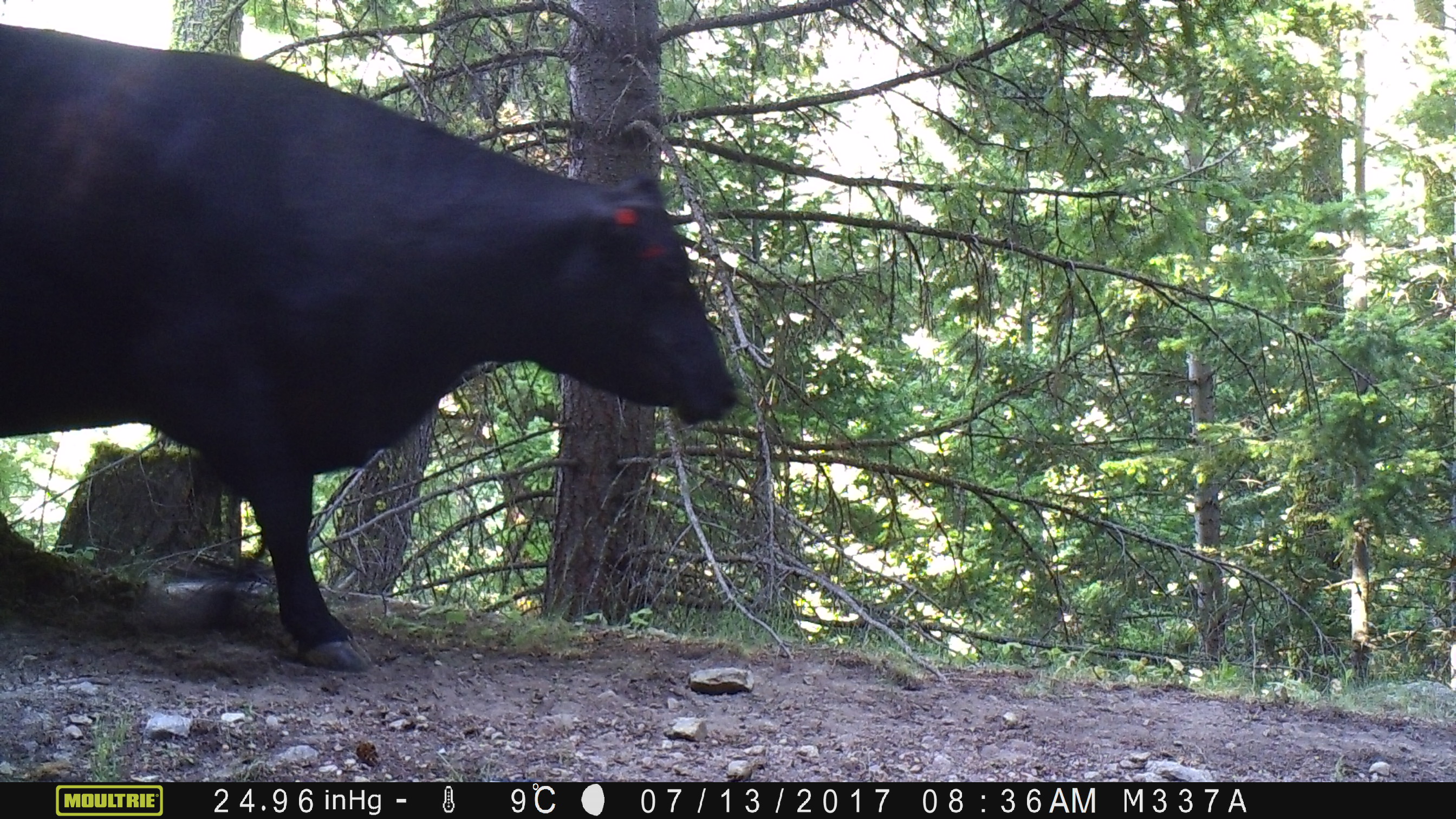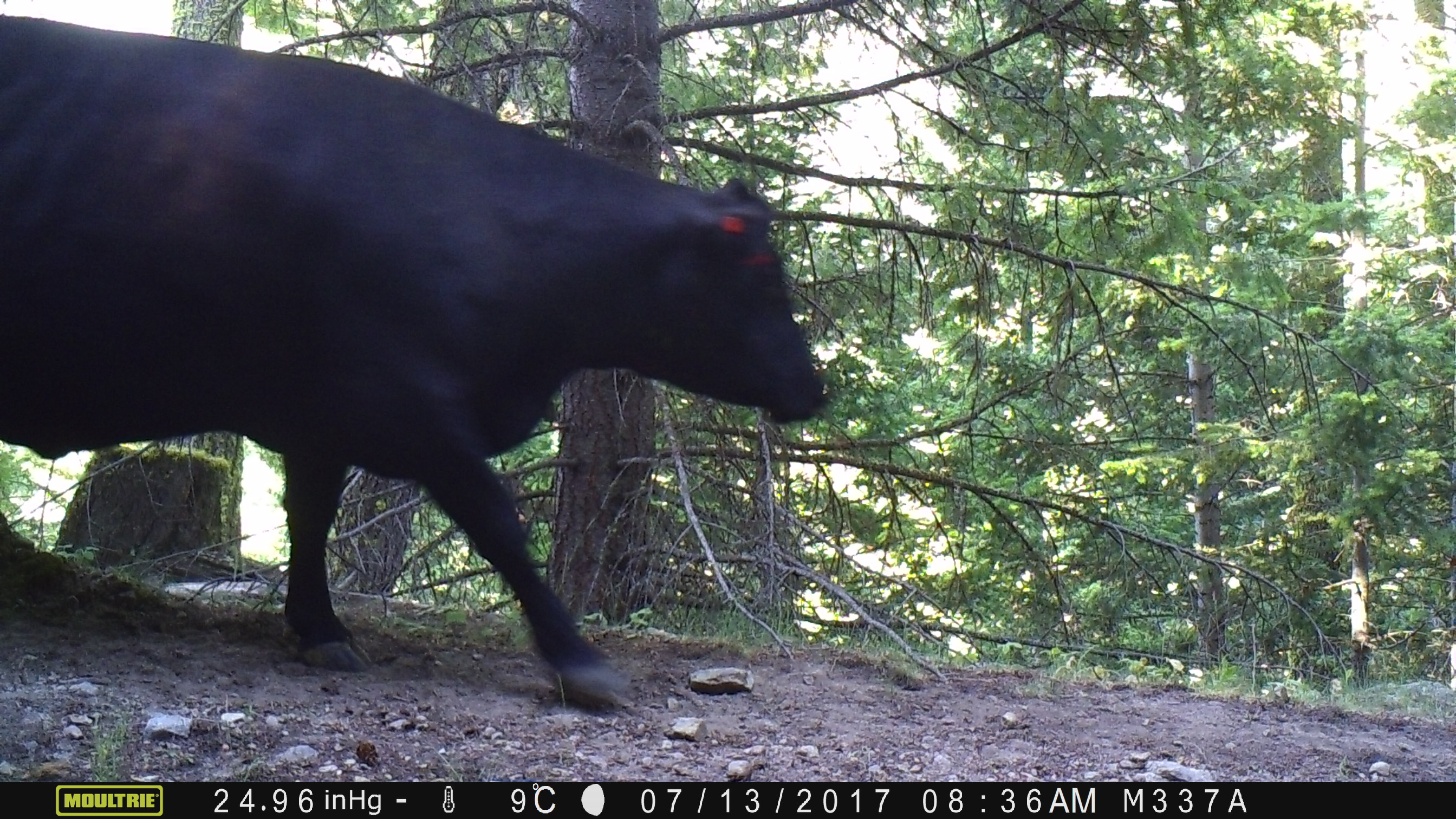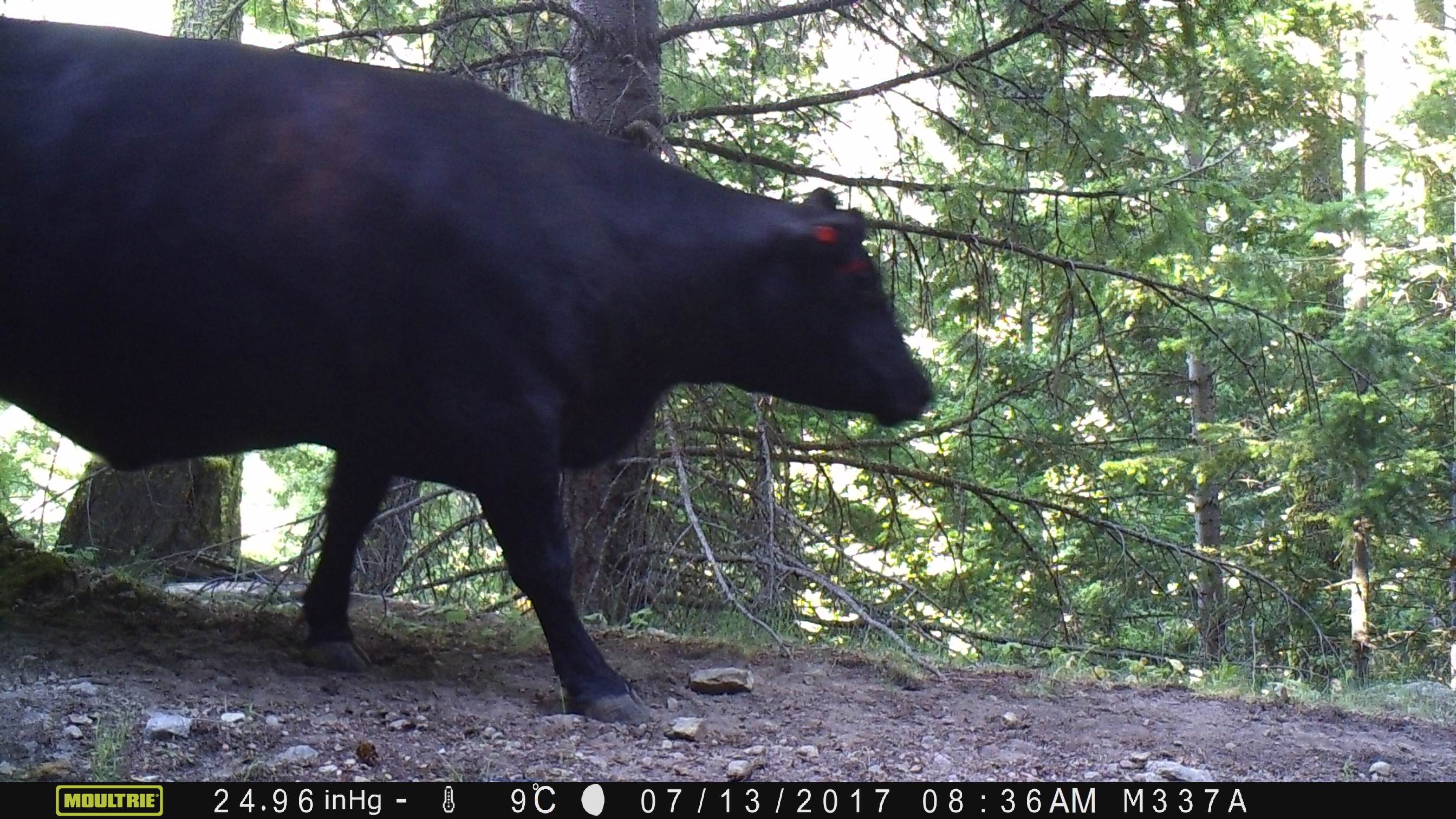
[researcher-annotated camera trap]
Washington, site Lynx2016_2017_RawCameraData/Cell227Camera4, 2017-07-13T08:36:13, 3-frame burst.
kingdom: Animalia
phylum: Chordata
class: Mammalia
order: Artiodactyla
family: Bovidae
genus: Bos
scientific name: Bos taurus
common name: domestic cattle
Domestic cattle (Bos taurus). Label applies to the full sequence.